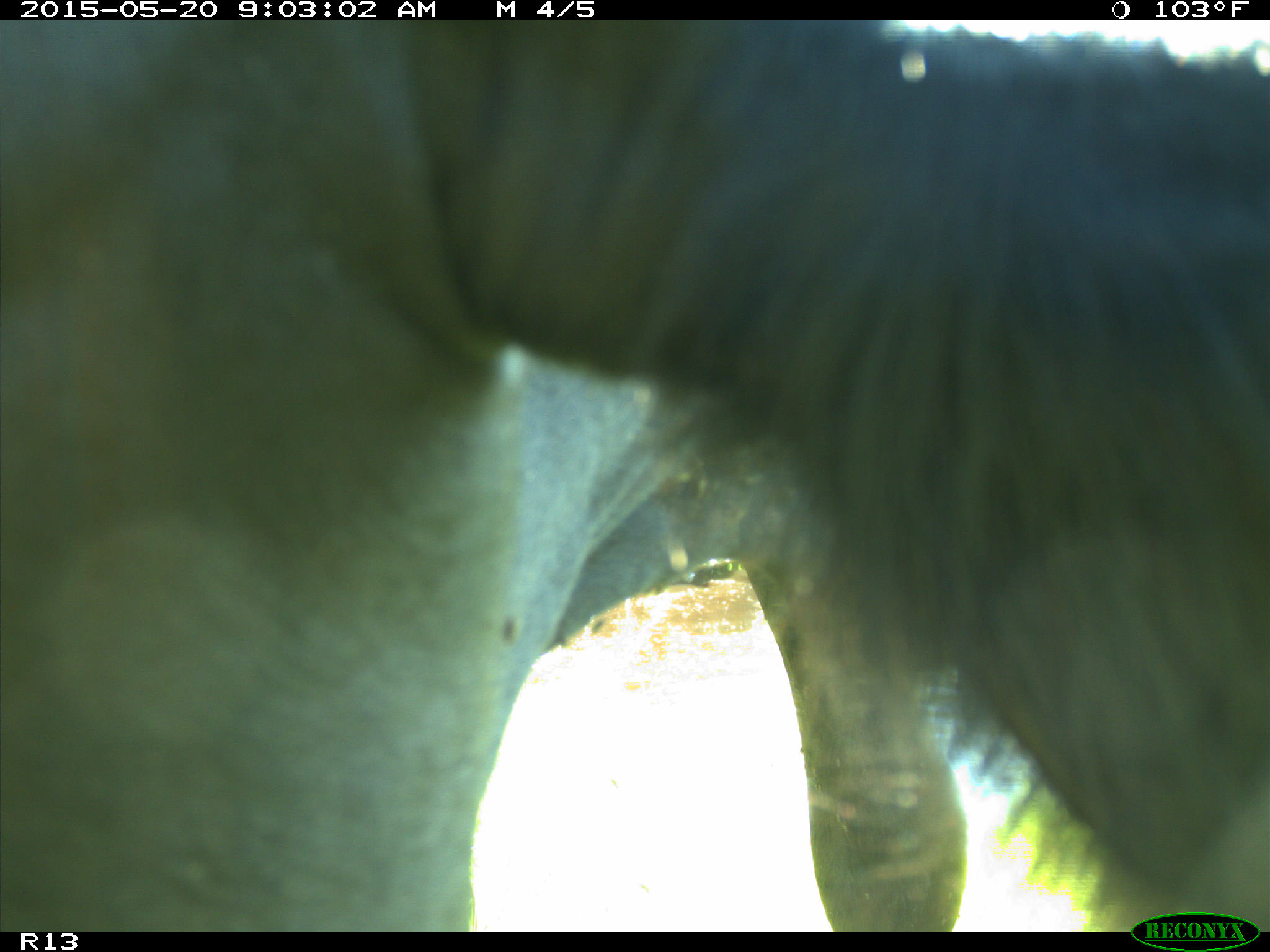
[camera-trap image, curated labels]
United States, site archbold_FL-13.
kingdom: Animalia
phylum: Chordata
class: Mammalia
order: Artiodactyla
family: Bovidae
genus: Bos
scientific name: Bos taurus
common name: domestic cow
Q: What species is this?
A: Bos taurus (domestic cow).